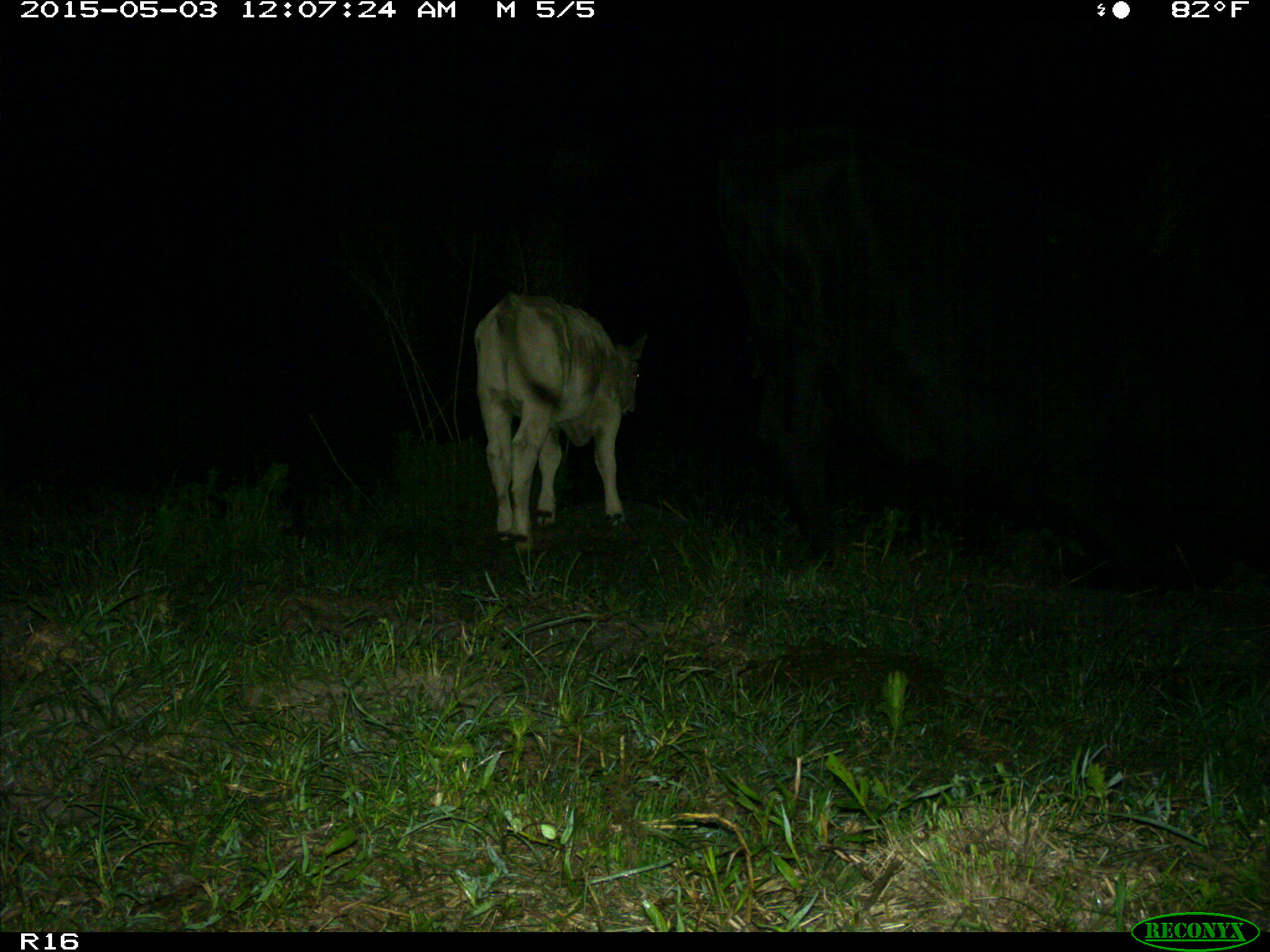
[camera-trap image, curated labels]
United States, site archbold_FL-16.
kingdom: Animalia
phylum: Chordata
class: Mammalia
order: Artiodactyla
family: Bovidae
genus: Bos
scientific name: Bos taurus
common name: domestic cow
Bos taurus (domestic cow).